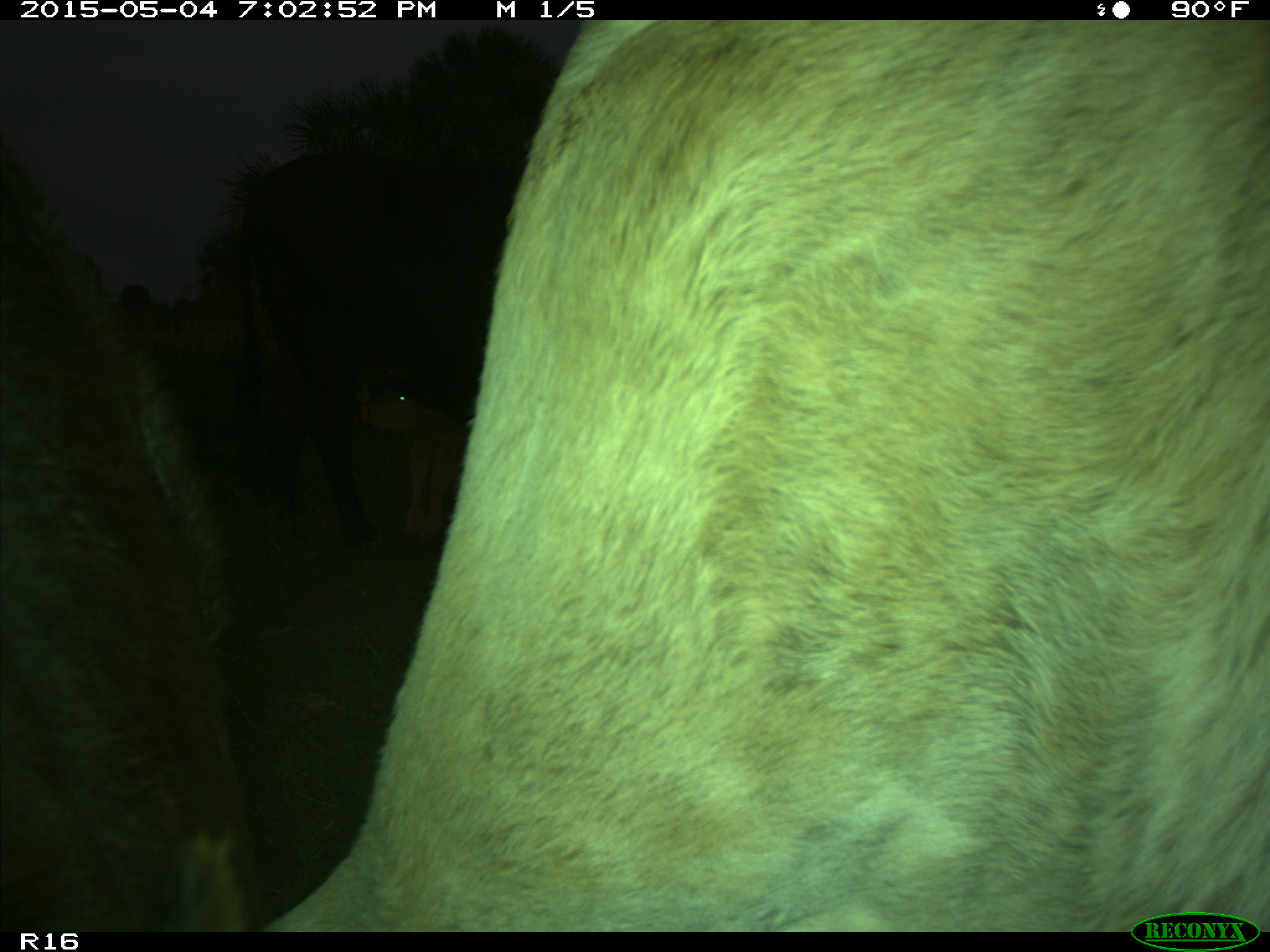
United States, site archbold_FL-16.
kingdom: Animalia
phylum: Chordata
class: Mammalia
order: Artiodactyla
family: Bovidae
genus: Bos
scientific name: Bos taurus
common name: domestic cow